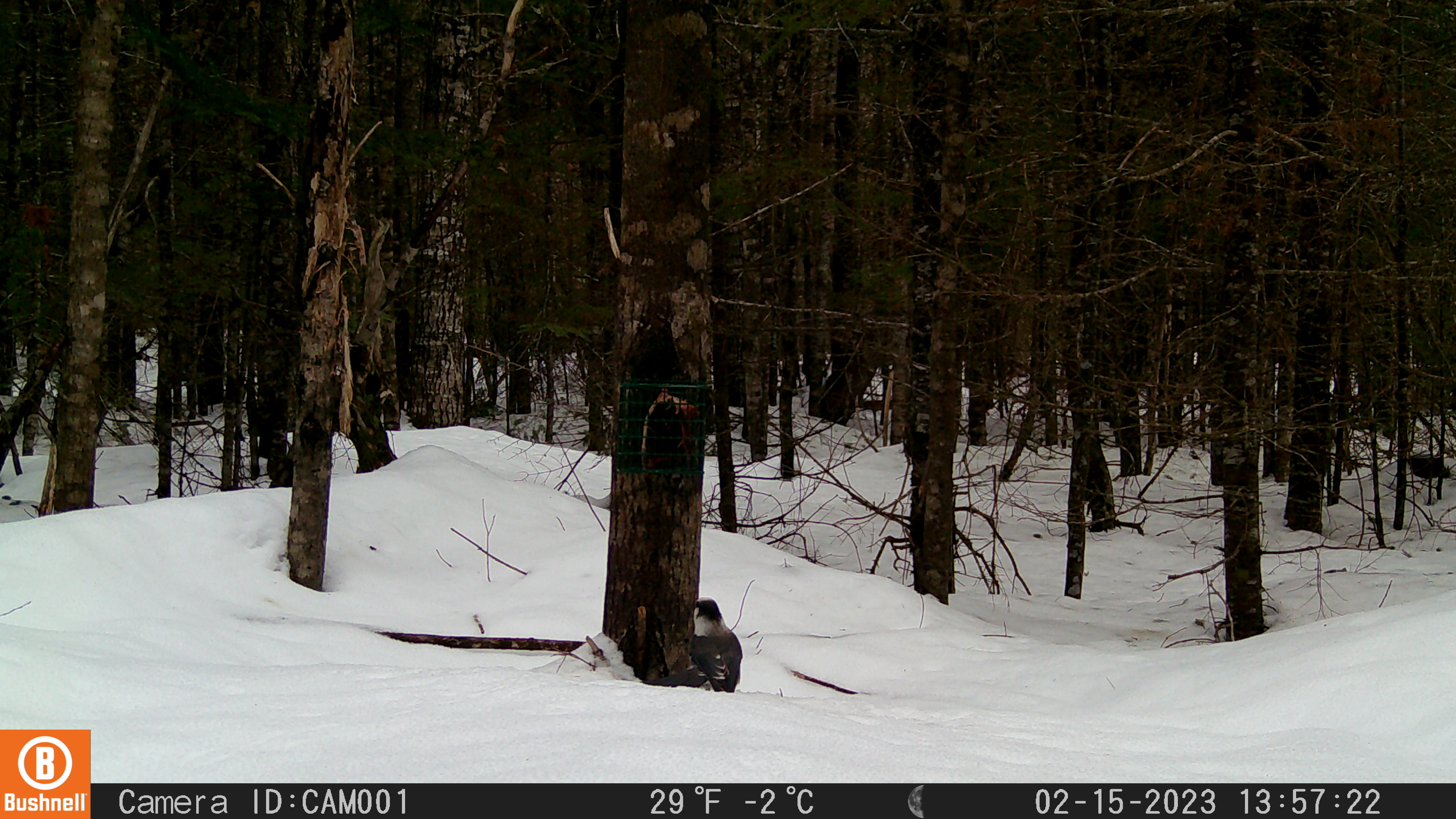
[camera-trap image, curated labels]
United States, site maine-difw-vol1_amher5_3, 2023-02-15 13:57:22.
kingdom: Animalia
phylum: Chordata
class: Aves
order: Passeriformes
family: Corvidae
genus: Perisoreus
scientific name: Perisoreus canadensis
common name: canada jay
Canada jay (Perisoreus canadensis).